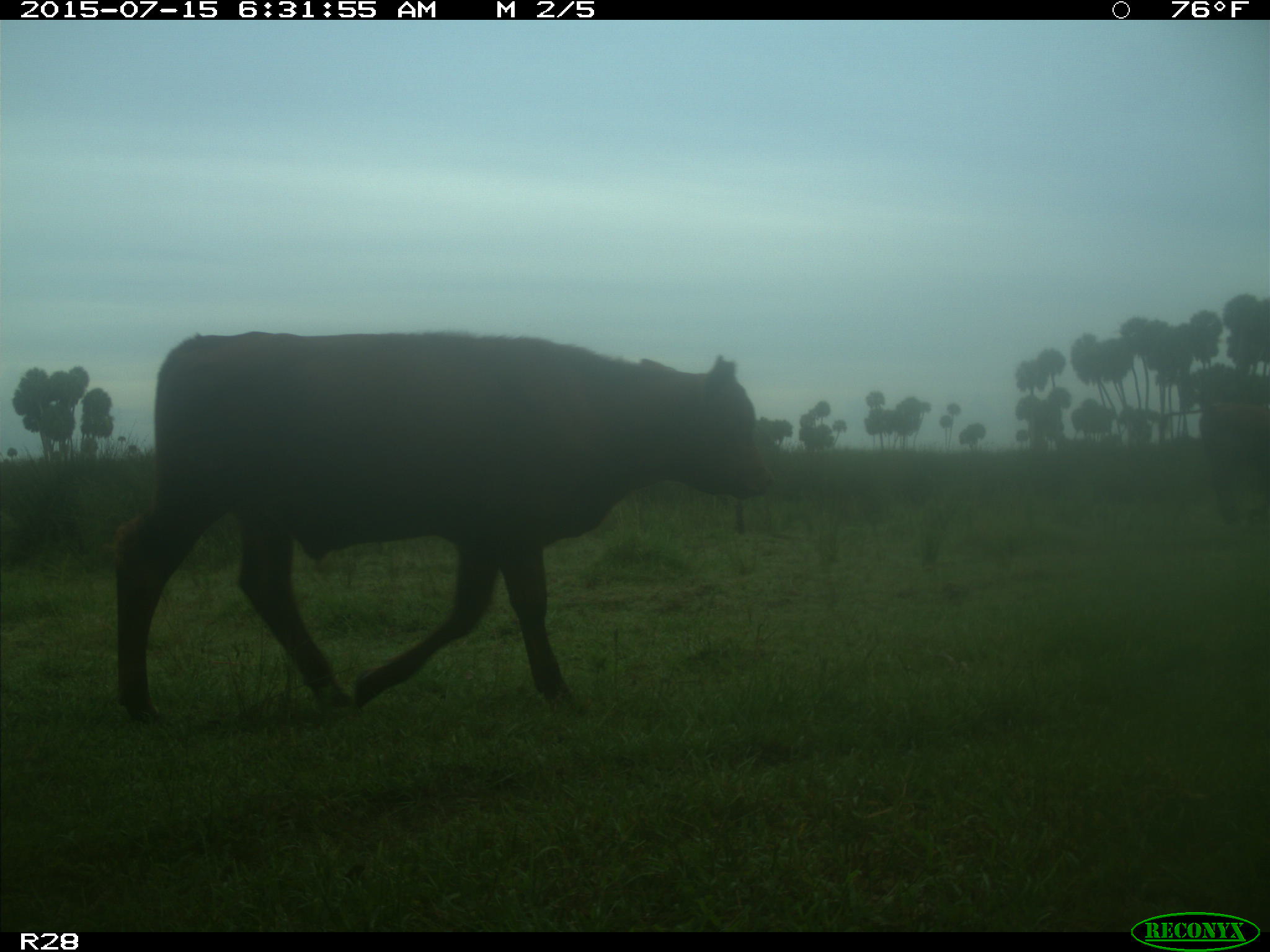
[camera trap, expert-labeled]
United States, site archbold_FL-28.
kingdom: Animalia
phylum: Chordata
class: Mammalia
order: Artiodactyla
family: Bovidae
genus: Bos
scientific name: Bos taurus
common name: domestic cow